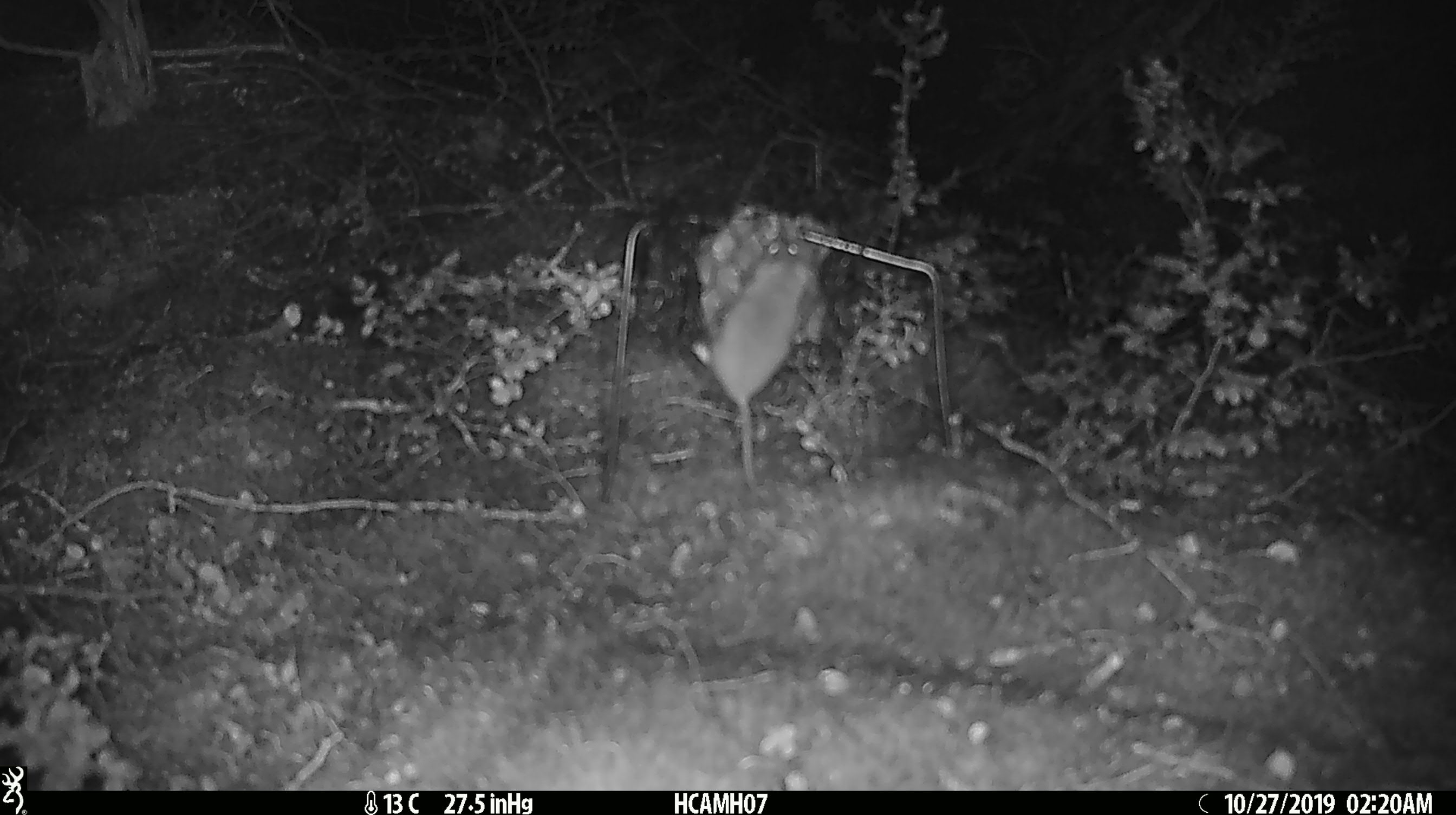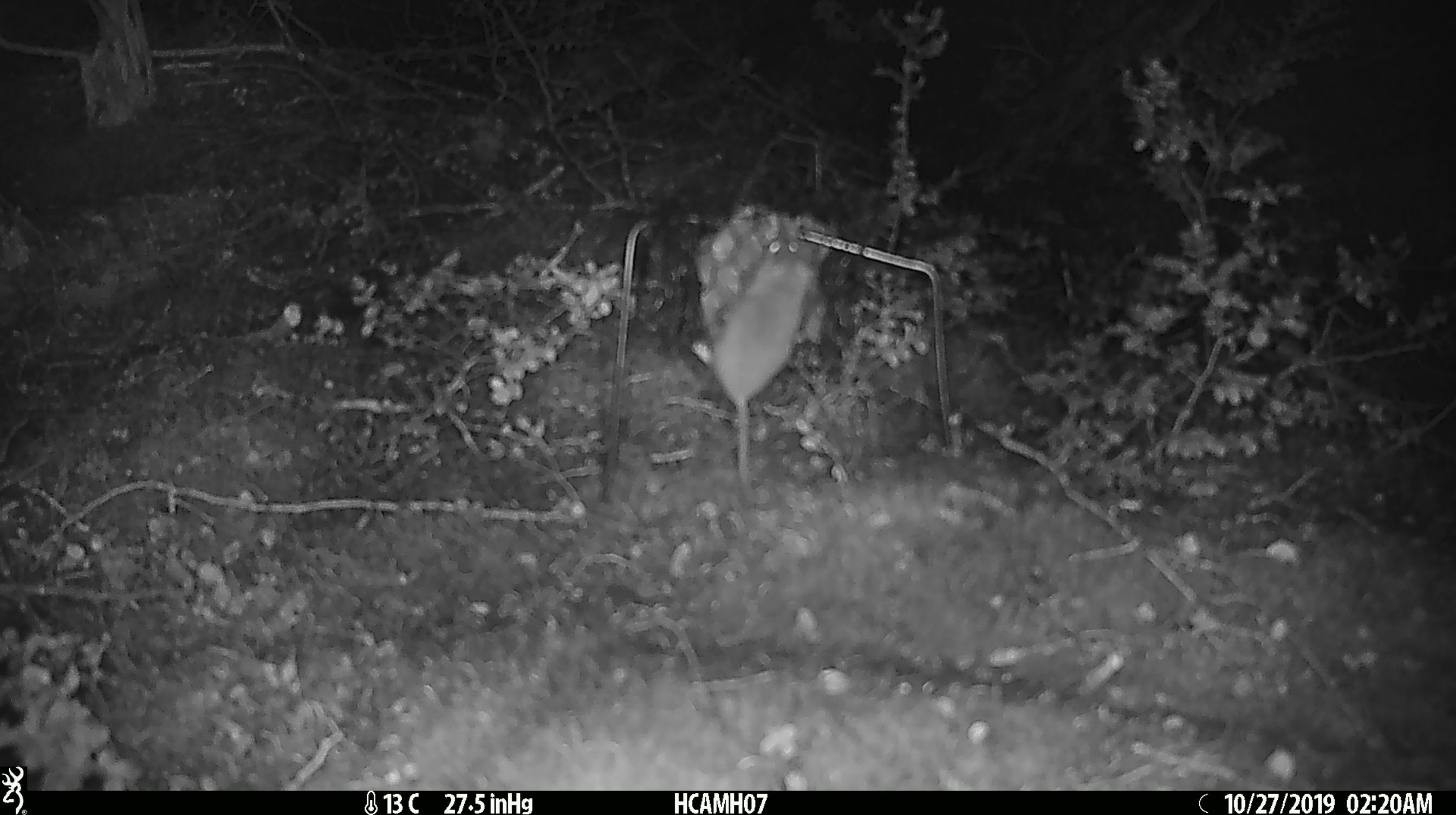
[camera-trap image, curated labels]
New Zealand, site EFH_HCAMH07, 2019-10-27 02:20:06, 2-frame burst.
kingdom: Animalia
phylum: Chordata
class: Mammalia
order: Rodentia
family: Muridae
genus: Mus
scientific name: Mus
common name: mouse